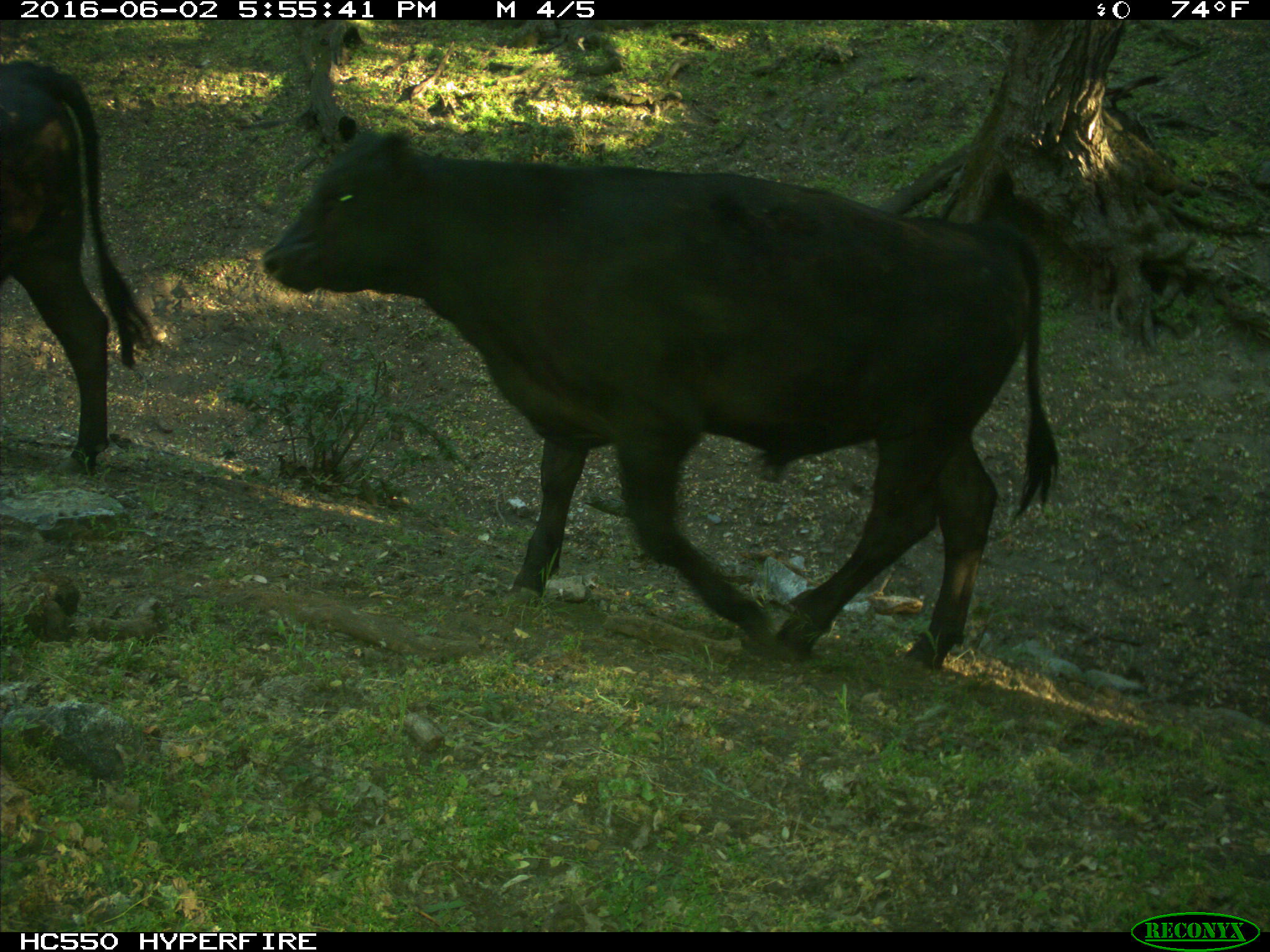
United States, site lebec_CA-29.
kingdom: Animalia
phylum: Chordata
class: Mammalia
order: Artiodactyla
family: Bovidae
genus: Bos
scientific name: Bos taurus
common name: domestic cow